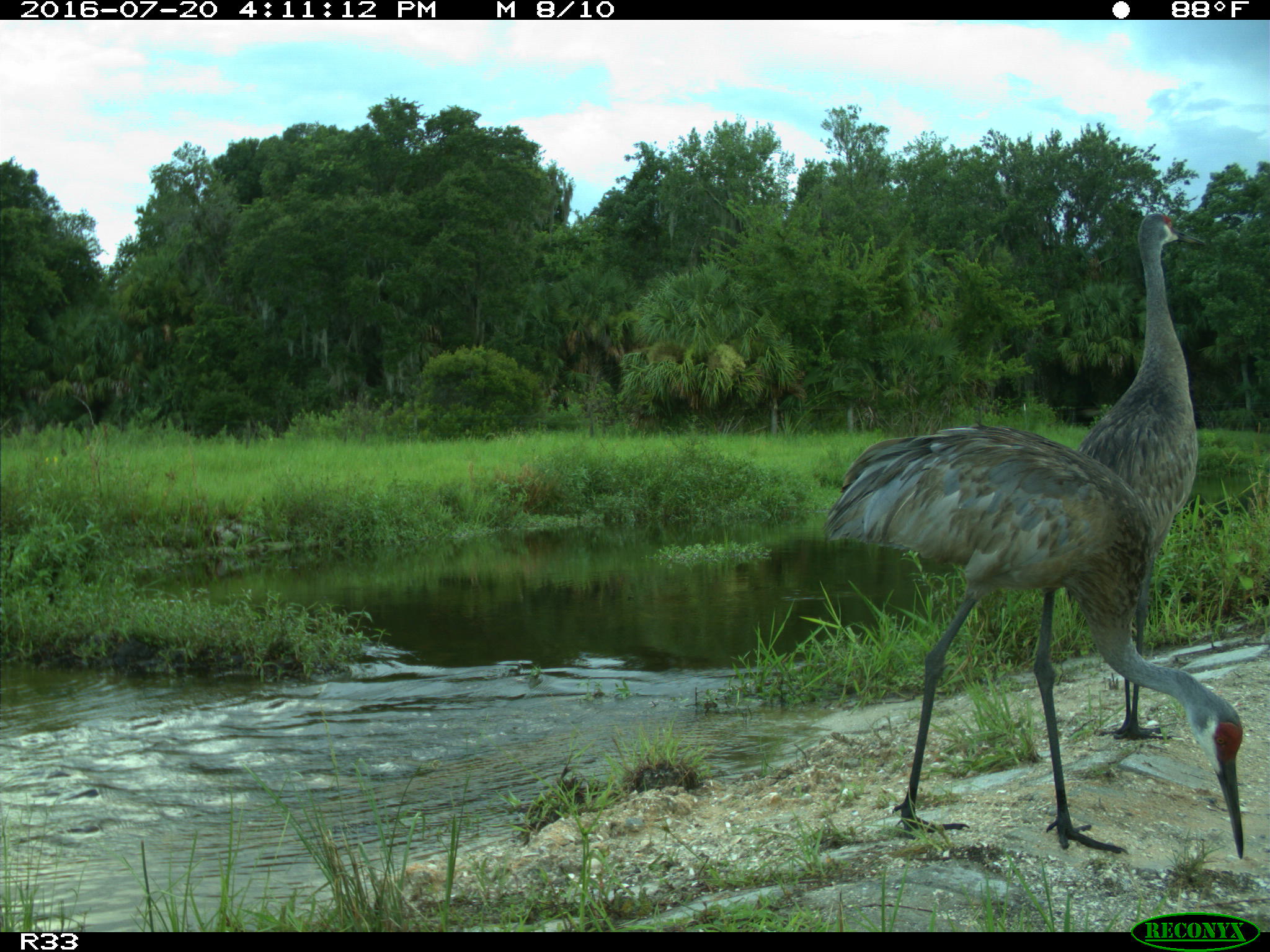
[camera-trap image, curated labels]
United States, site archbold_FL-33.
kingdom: Animalia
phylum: Chordata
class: Aves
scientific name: Aves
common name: birds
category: unidentified bird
Unidentified bird (birds) (Aves).